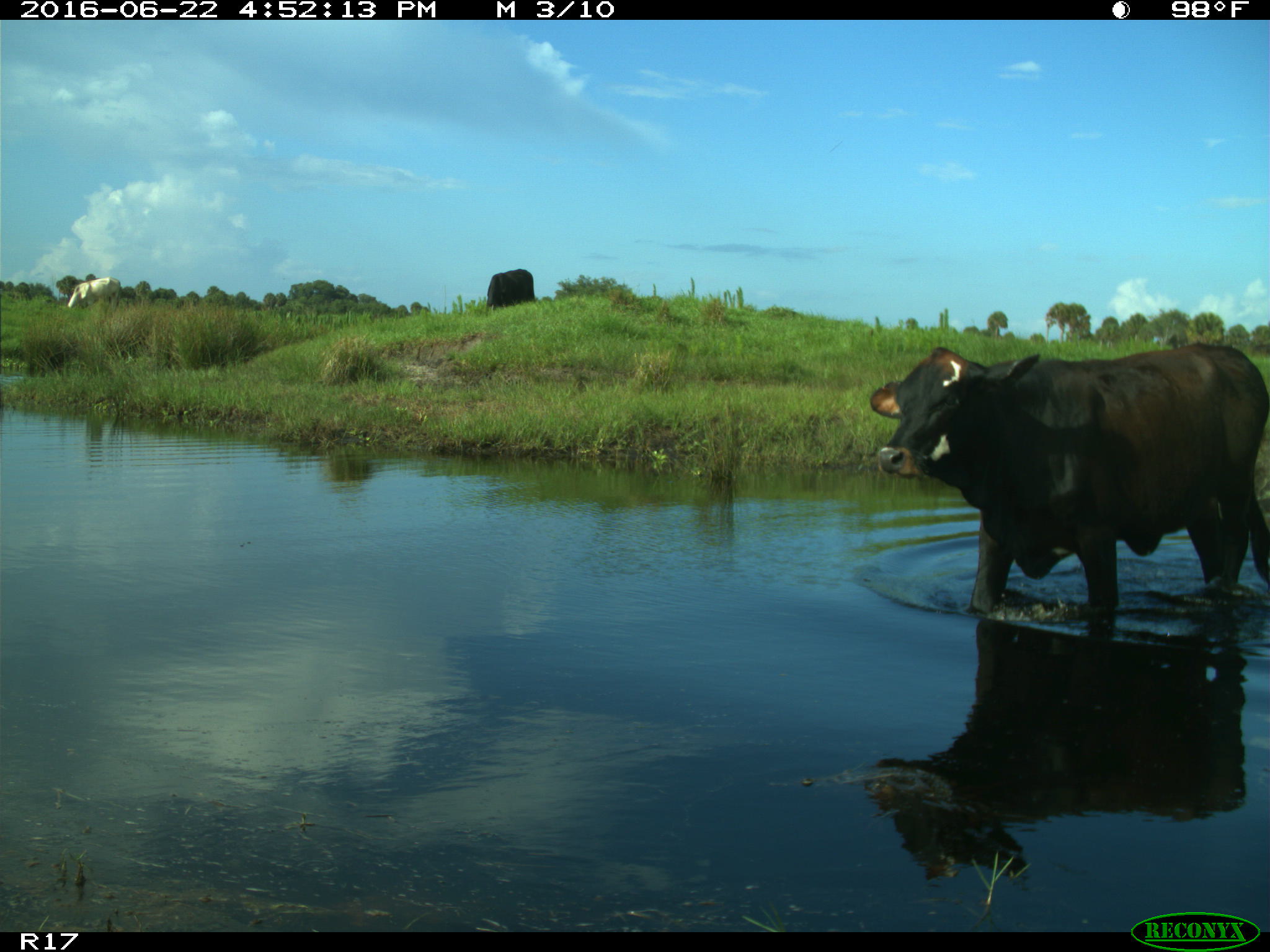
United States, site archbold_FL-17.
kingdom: Animalia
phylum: Chordata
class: Mammalia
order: Artiodactyla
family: Bovidae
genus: Bos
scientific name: Bos taurus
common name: domestic cow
Bos taurus (domestic cow).